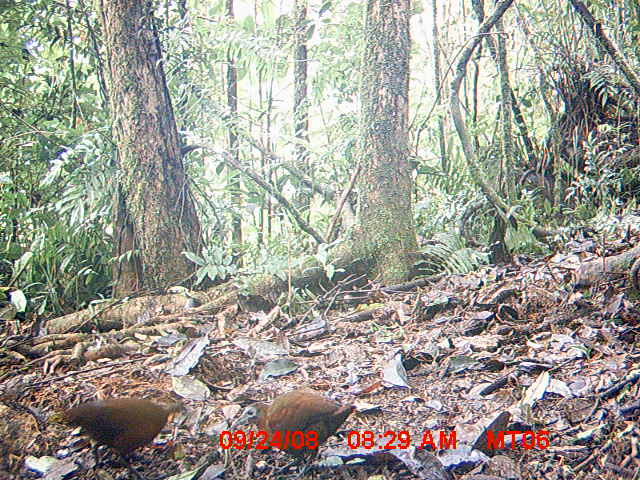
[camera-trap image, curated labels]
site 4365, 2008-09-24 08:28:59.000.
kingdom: Animalia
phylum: Chordata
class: Aves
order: Gruiformes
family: Sarothruridae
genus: Mentocrex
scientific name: Mentocrex kioloides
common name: madagascar wood rail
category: canirallus kioloides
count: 2